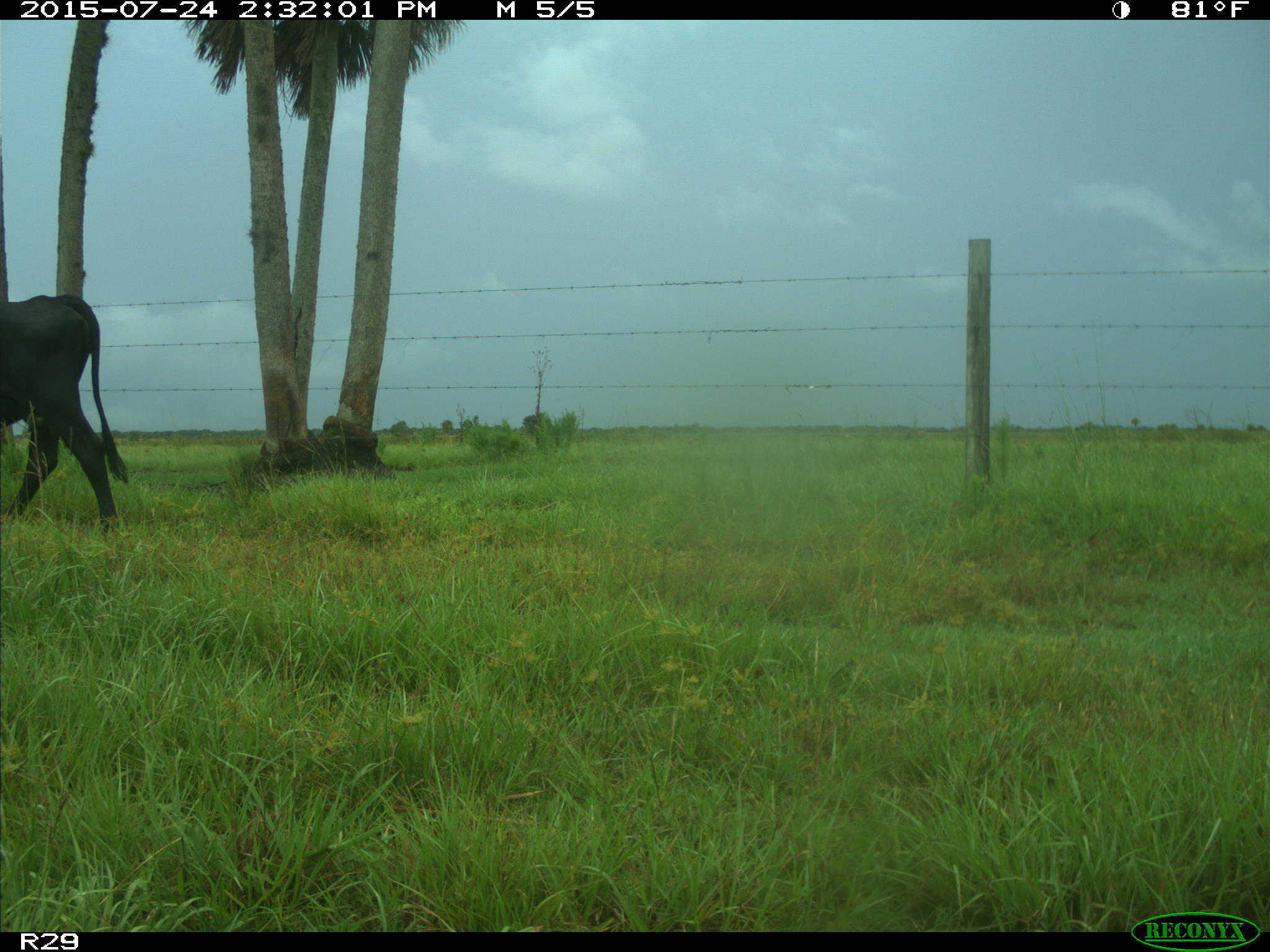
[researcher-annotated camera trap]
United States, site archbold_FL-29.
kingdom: Animalia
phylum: Chordata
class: Mammalia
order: Artiodactyla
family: Bovidae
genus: Bos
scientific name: Bos taurus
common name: domestic cow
Bos taurus (domestic cow).